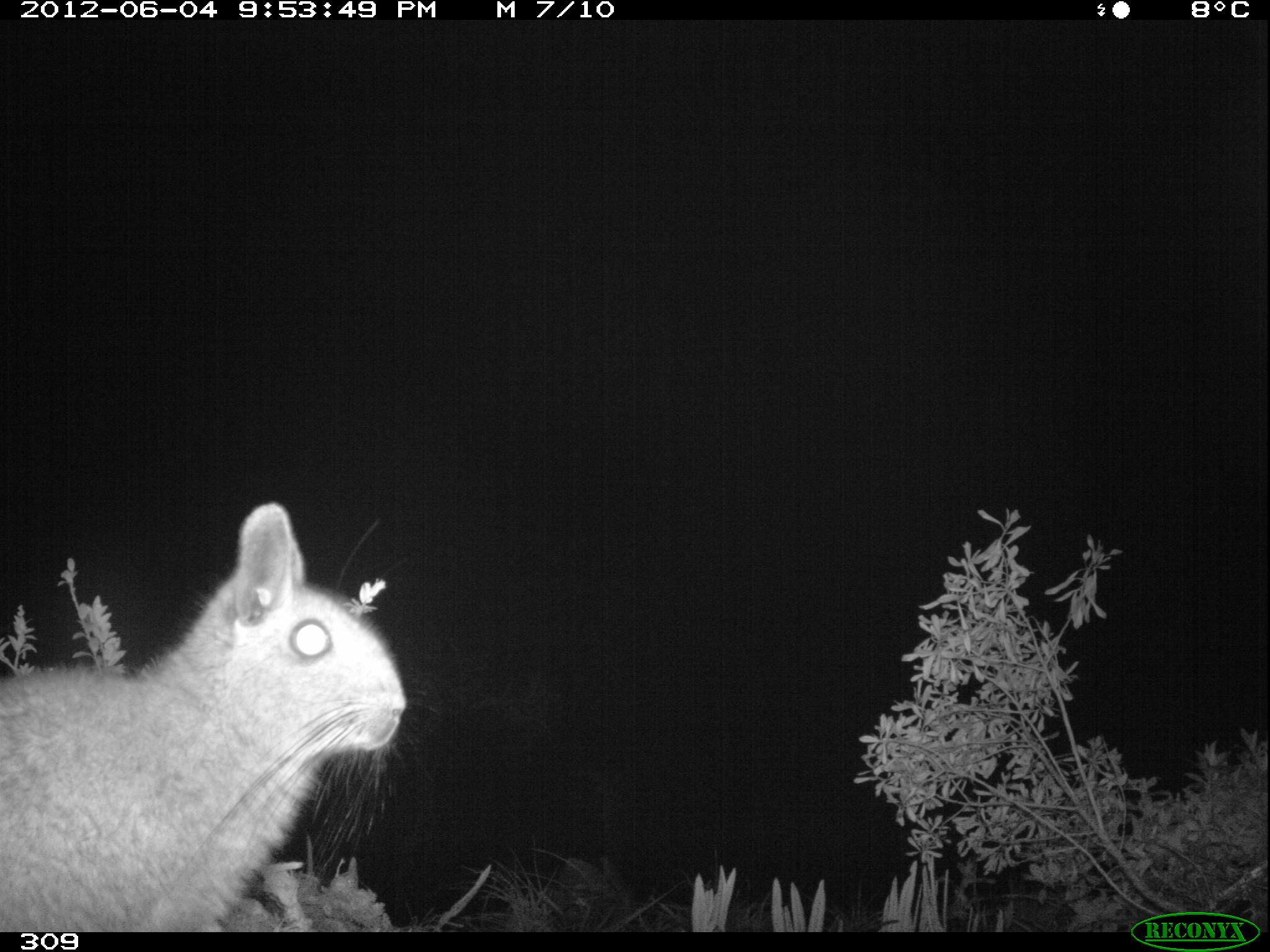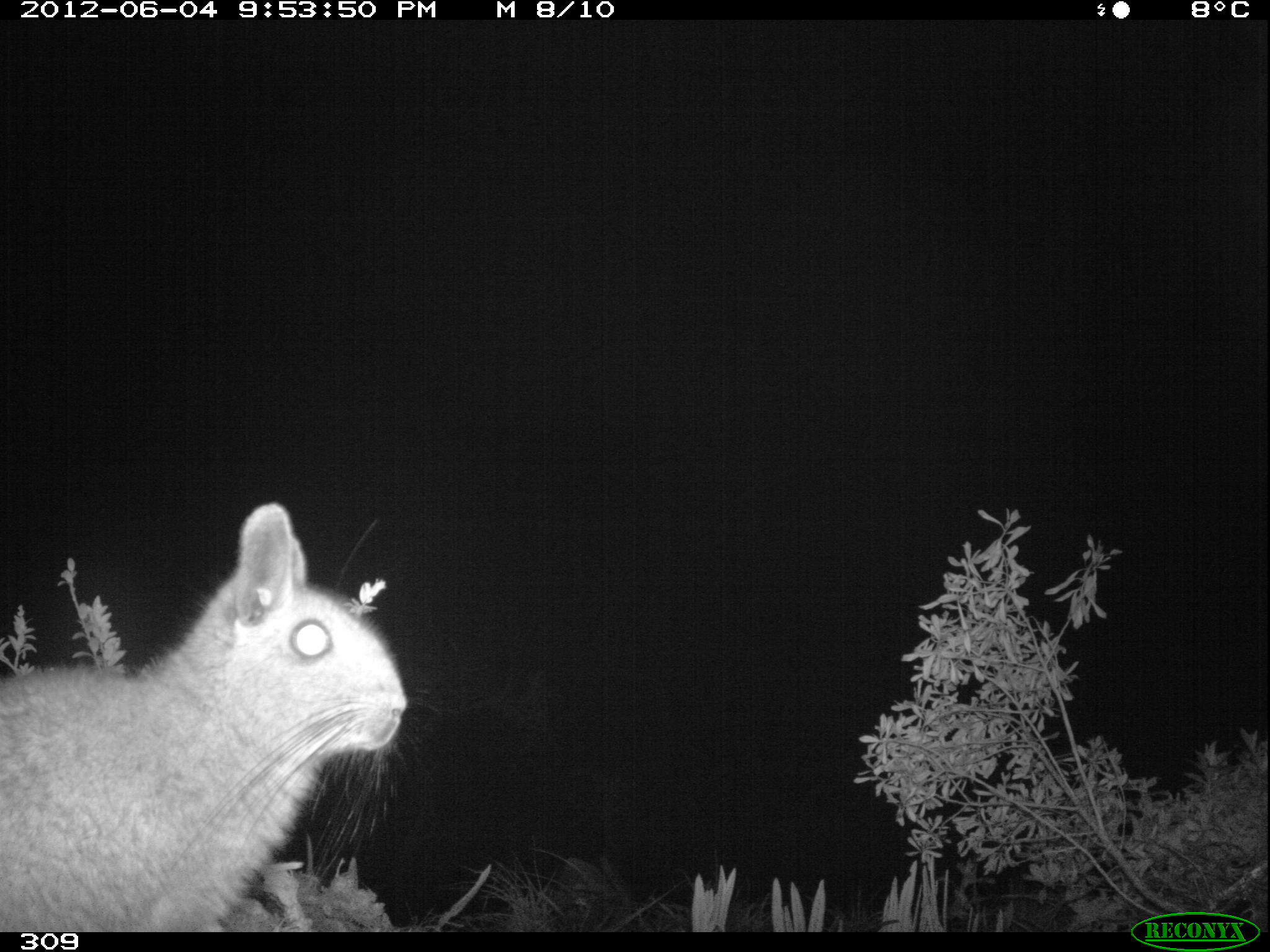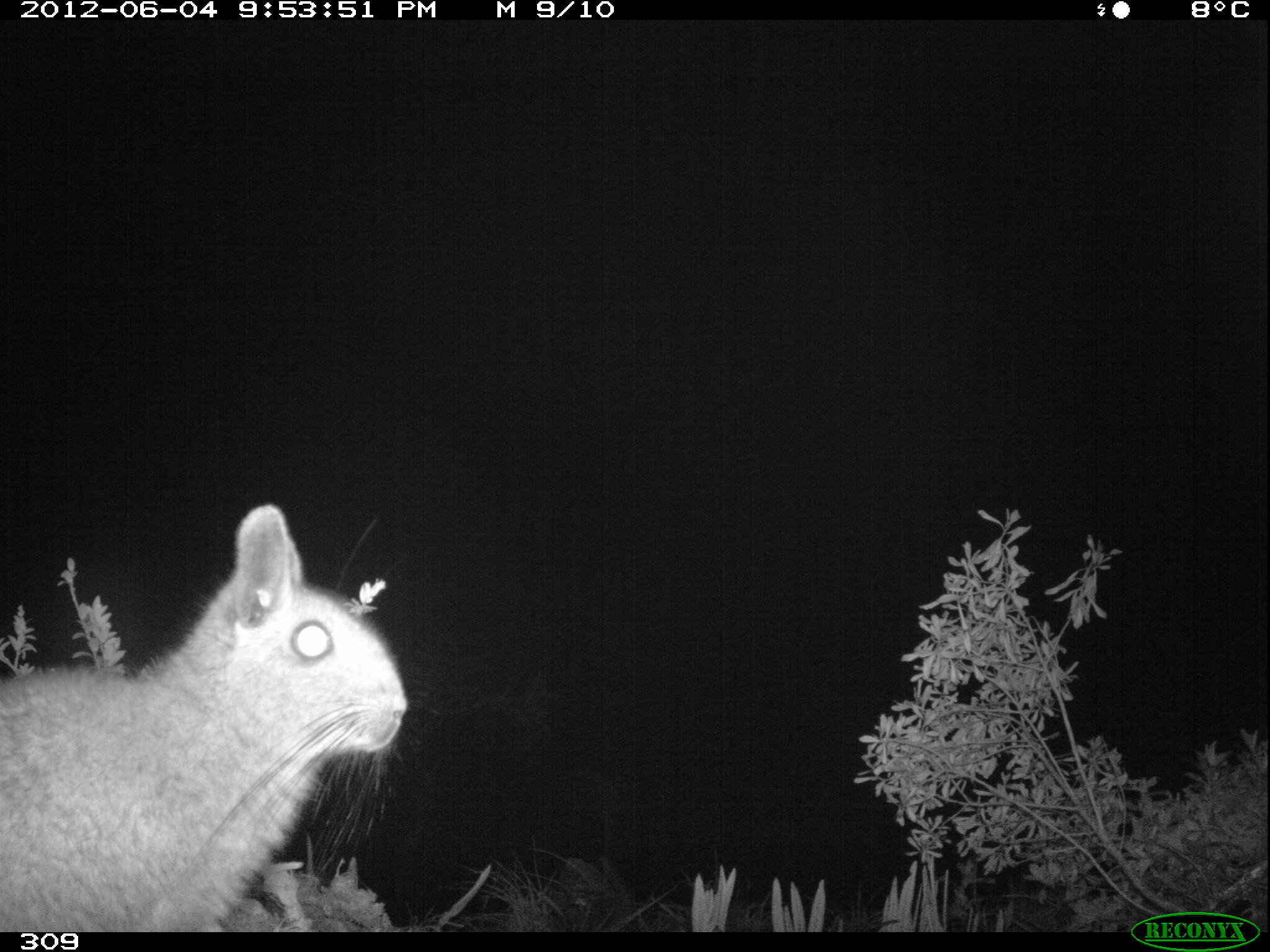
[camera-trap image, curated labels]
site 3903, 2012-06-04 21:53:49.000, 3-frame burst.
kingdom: Animalia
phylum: Chordata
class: Mammalia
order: Rodentia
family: Chinchillidae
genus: Lagidium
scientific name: Lagidium viscacia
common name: mountain viscacha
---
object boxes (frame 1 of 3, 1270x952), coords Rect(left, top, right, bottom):
lagidium viscacia: Rect(0, 495, 443, 927)